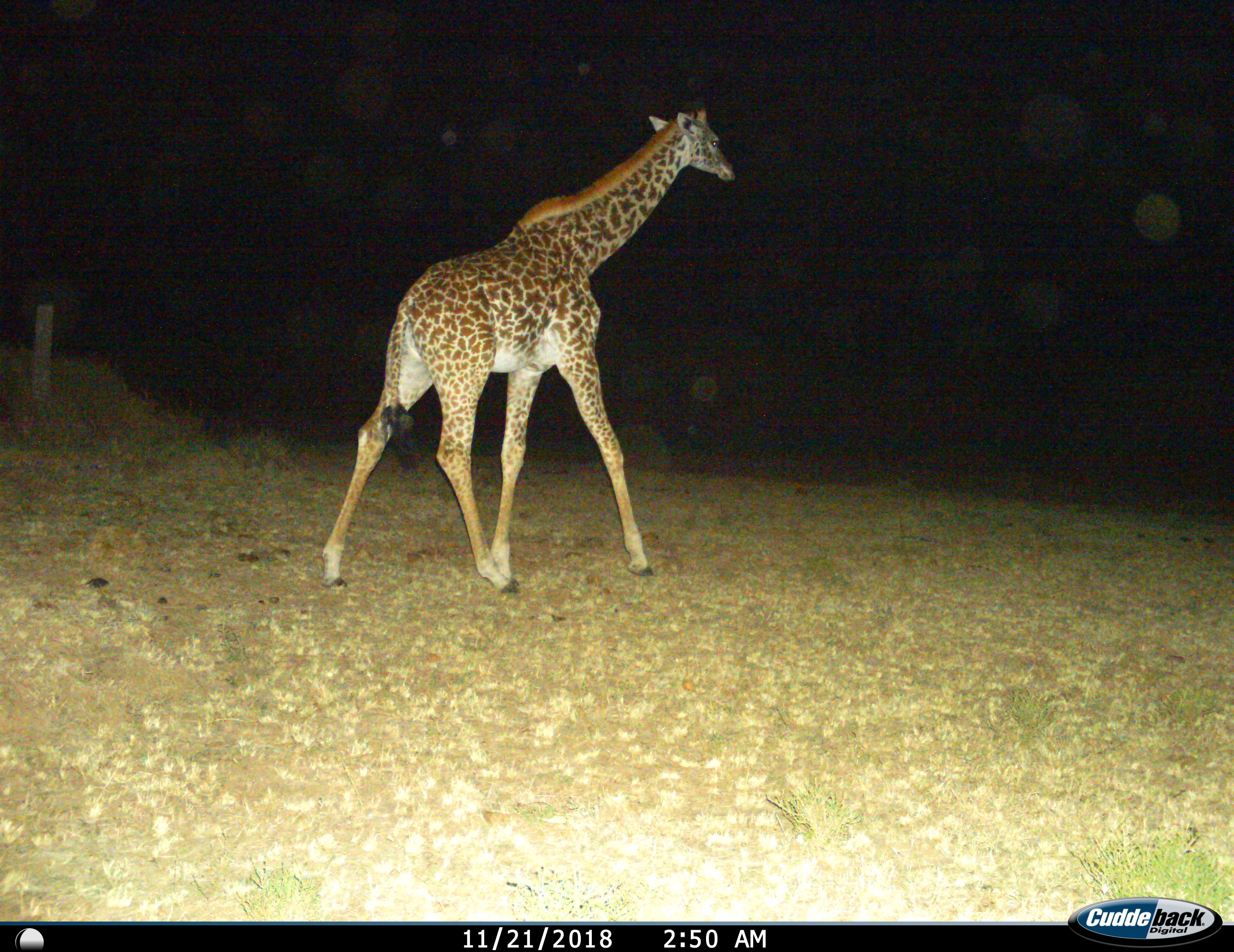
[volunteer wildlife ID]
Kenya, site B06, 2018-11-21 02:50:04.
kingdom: Animalia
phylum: Chordata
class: Mammalia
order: Artiodactyla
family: Giraffidae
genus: Giraffa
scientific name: Giraffa camelopardalis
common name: giraffe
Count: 1.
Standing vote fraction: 0%.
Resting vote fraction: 0%.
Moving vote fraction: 100%.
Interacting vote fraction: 0%.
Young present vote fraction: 0%.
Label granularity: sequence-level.